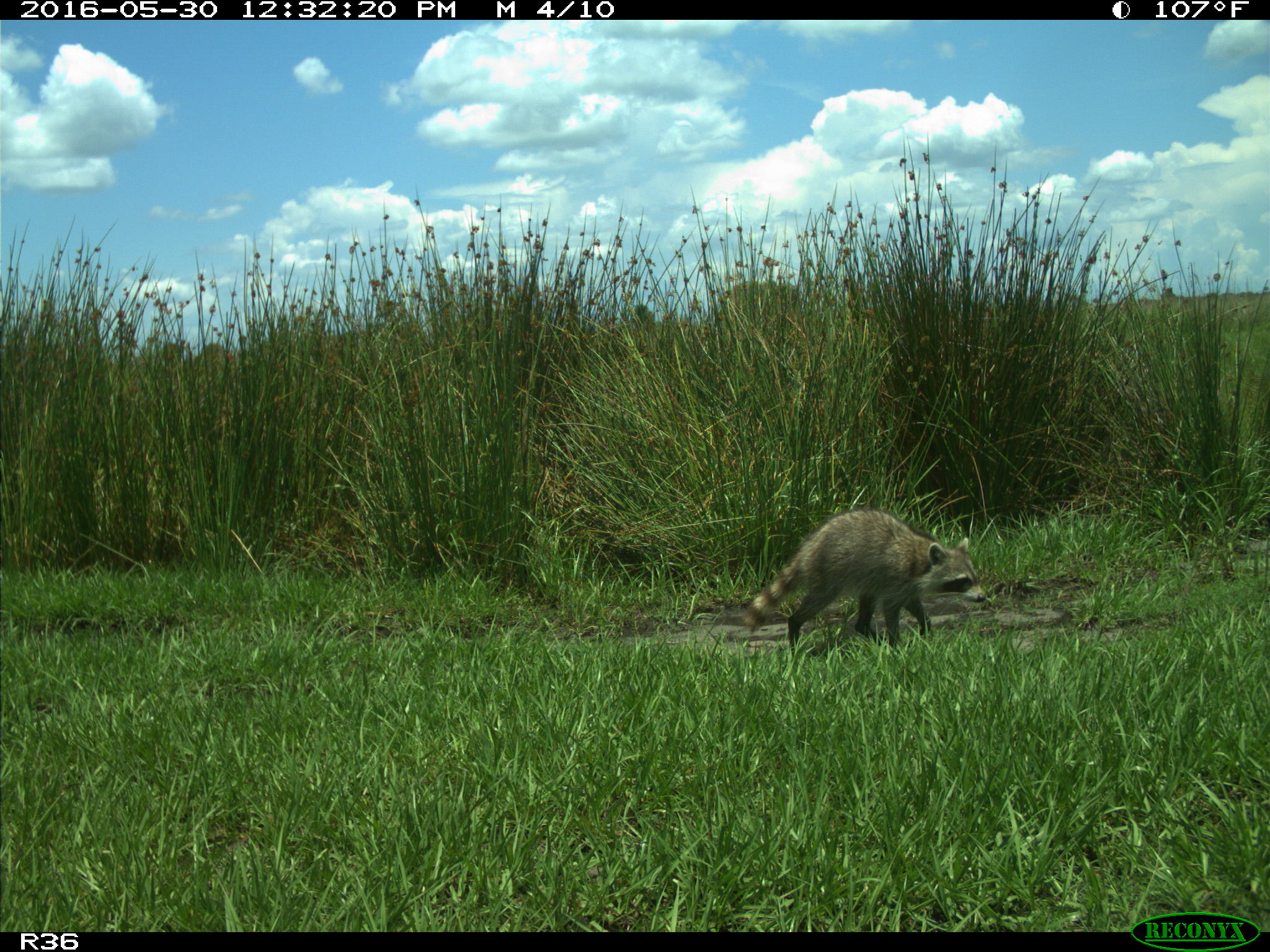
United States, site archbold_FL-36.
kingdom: Animalia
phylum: Chordata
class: Mammalia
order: Carnivora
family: Procyonidae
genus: Procyon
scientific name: Procyon lotor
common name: common raccoon